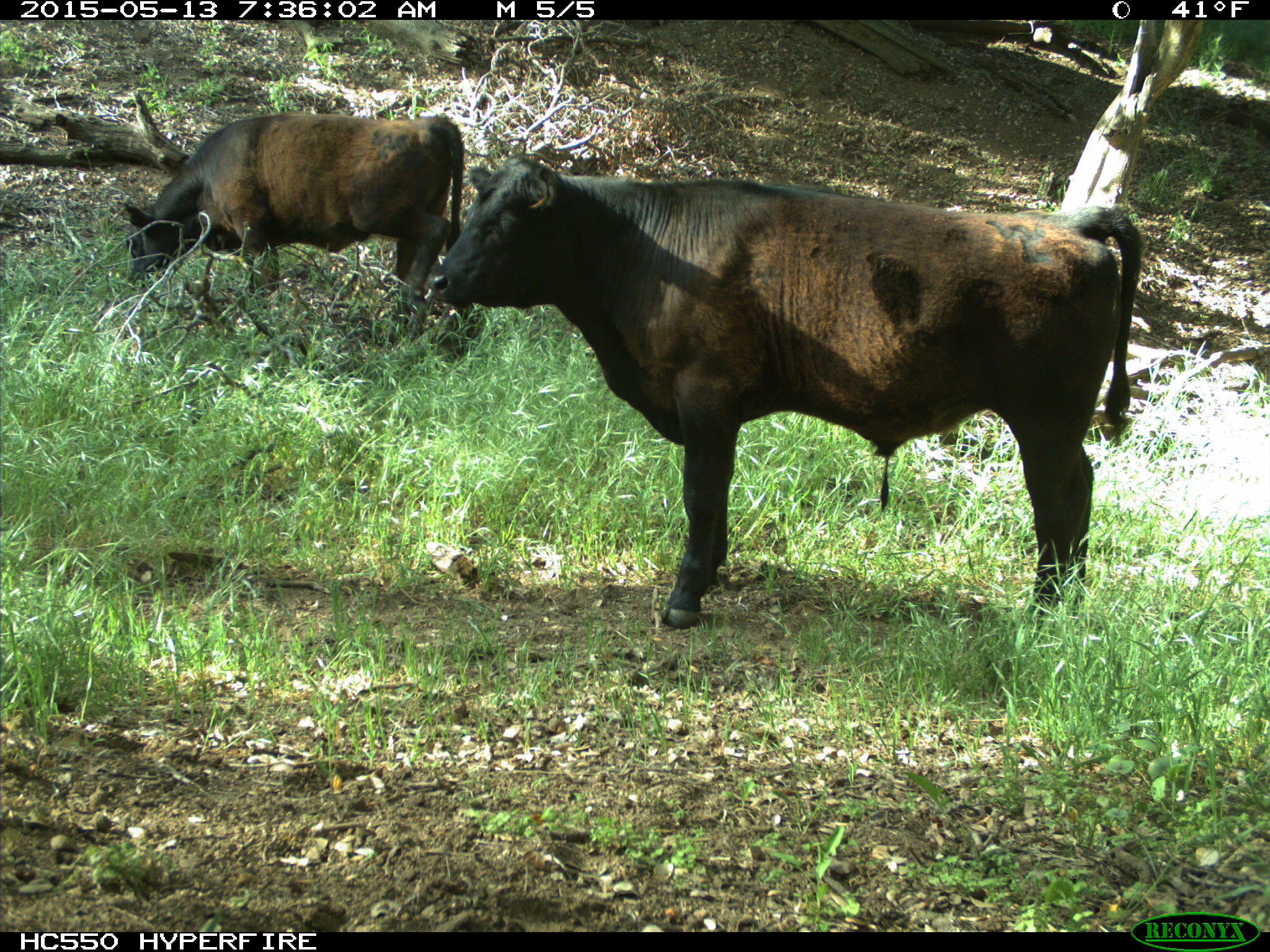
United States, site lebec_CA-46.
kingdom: Animalia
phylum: Chordata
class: Mammalia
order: Artiodactyla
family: Bovidae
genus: Bos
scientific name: Bos taurus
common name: domestic cow